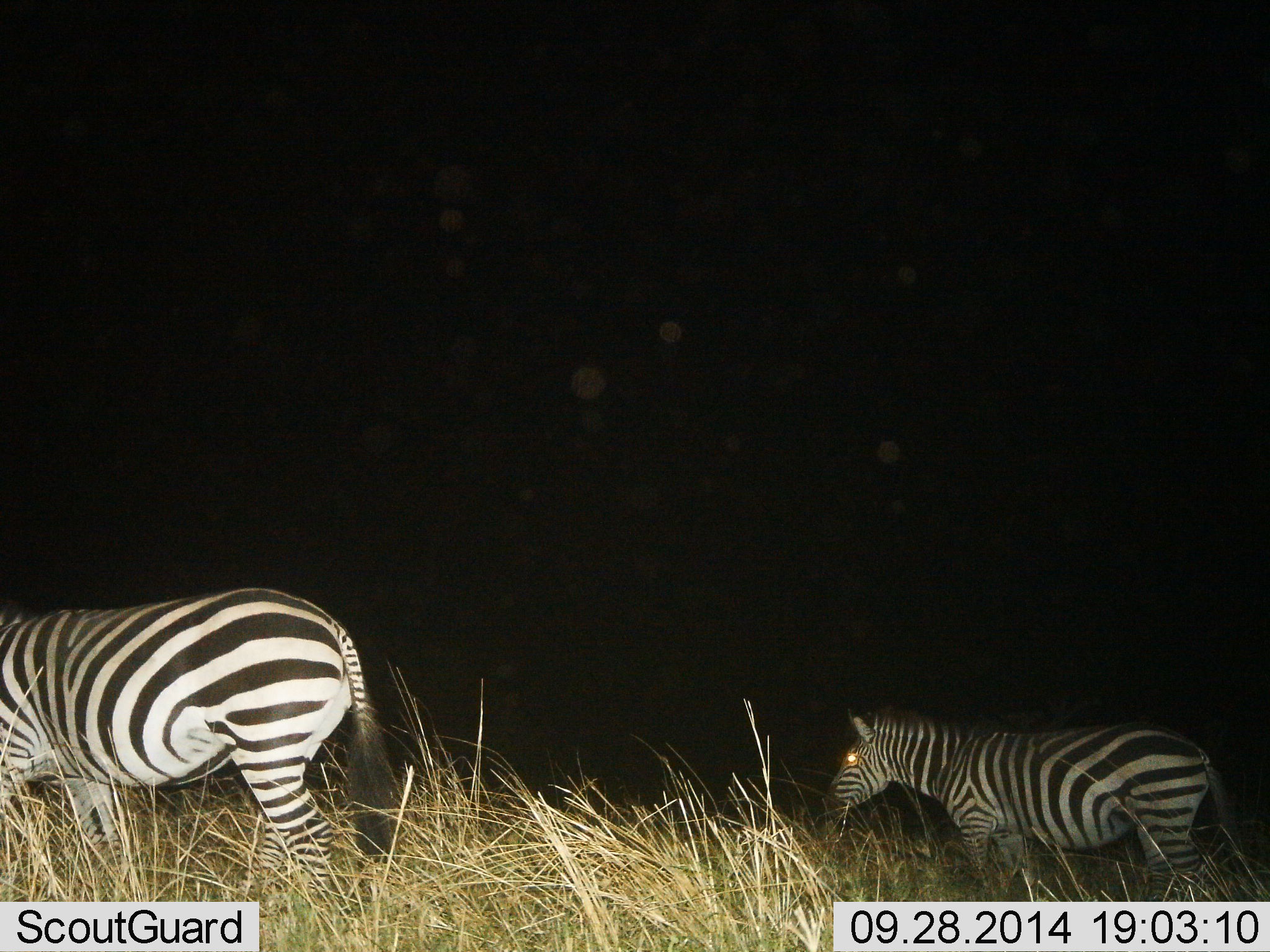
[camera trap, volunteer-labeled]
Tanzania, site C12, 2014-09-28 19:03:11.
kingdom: Animalia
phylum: Chordata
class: Mammalia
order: Perissodactyla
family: Equidae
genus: Equus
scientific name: Equus quagga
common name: plains zebra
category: zebra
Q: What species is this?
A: Zebra (plains zebra) (Equus quagga).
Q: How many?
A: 2.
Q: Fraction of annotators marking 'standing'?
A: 40%.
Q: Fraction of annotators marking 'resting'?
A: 0%.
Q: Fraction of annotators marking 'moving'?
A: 50%.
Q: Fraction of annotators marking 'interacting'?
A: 0%.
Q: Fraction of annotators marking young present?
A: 0%.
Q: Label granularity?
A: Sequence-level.